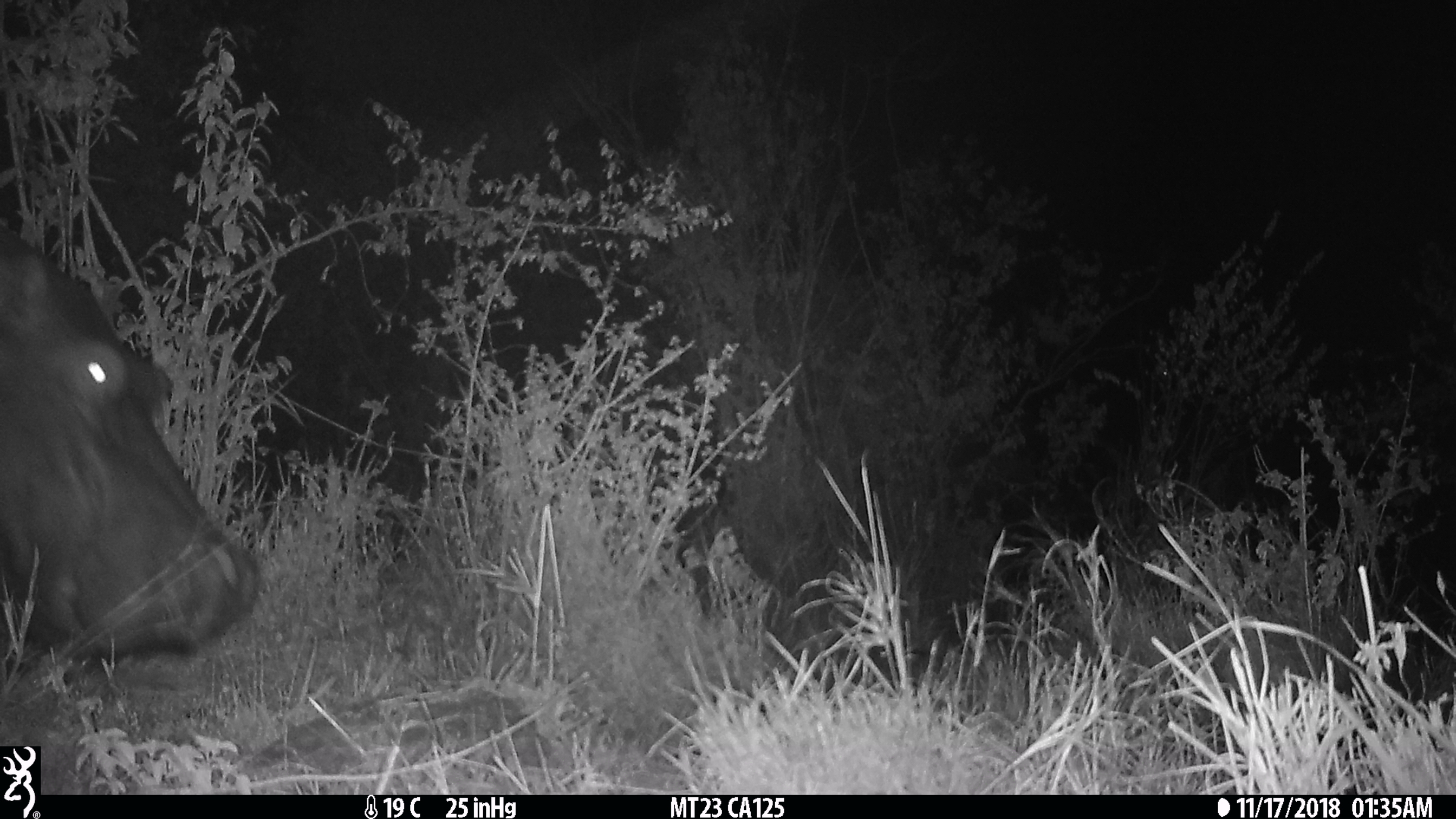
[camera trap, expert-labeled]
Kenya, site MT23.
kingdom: Animalia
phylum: Chordata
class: Mammalia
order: Artiodactyla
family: Hippopotamidae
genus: Hippopotamus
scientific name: Hippopotamus amphibius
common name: hippopotamus